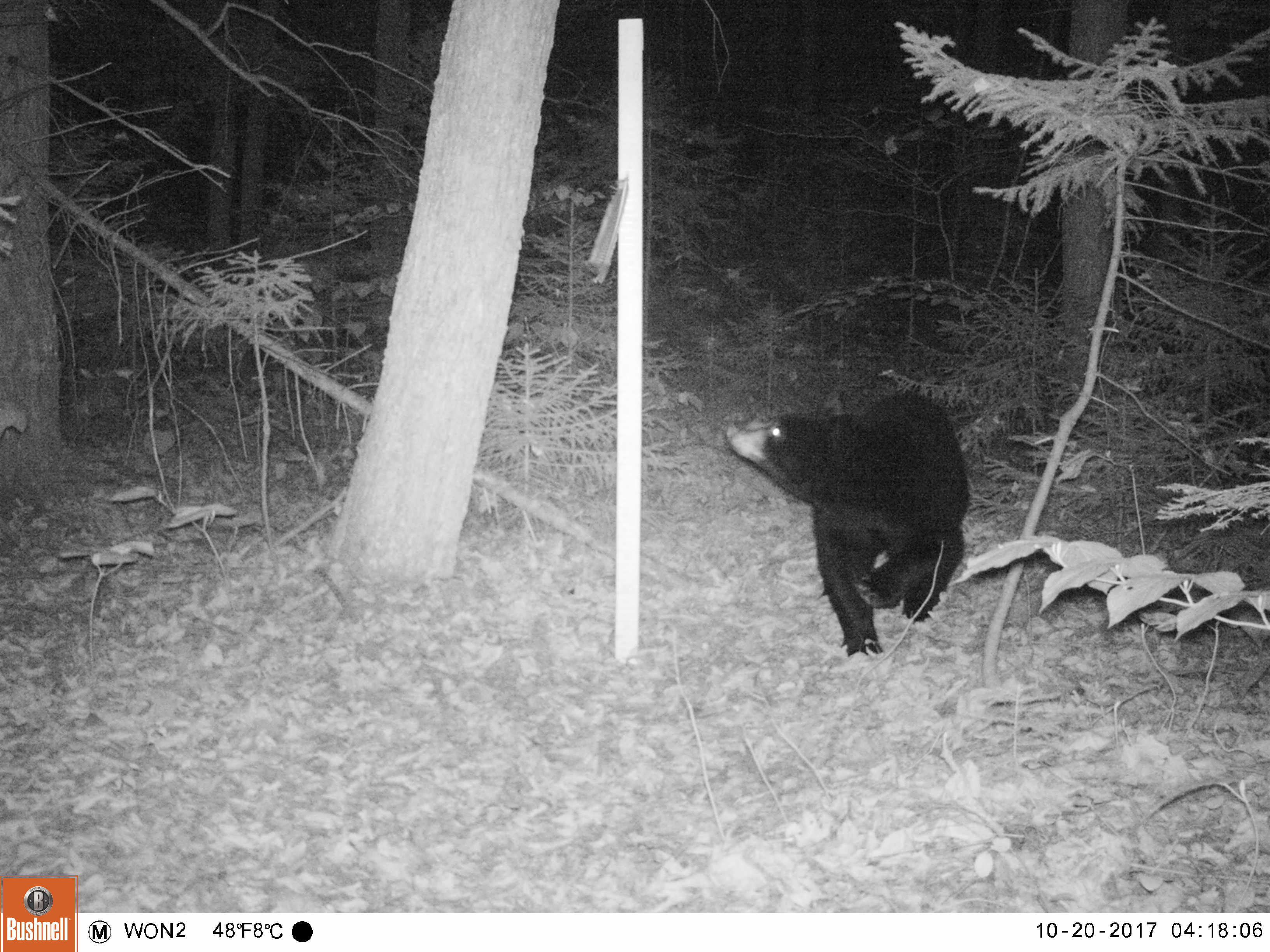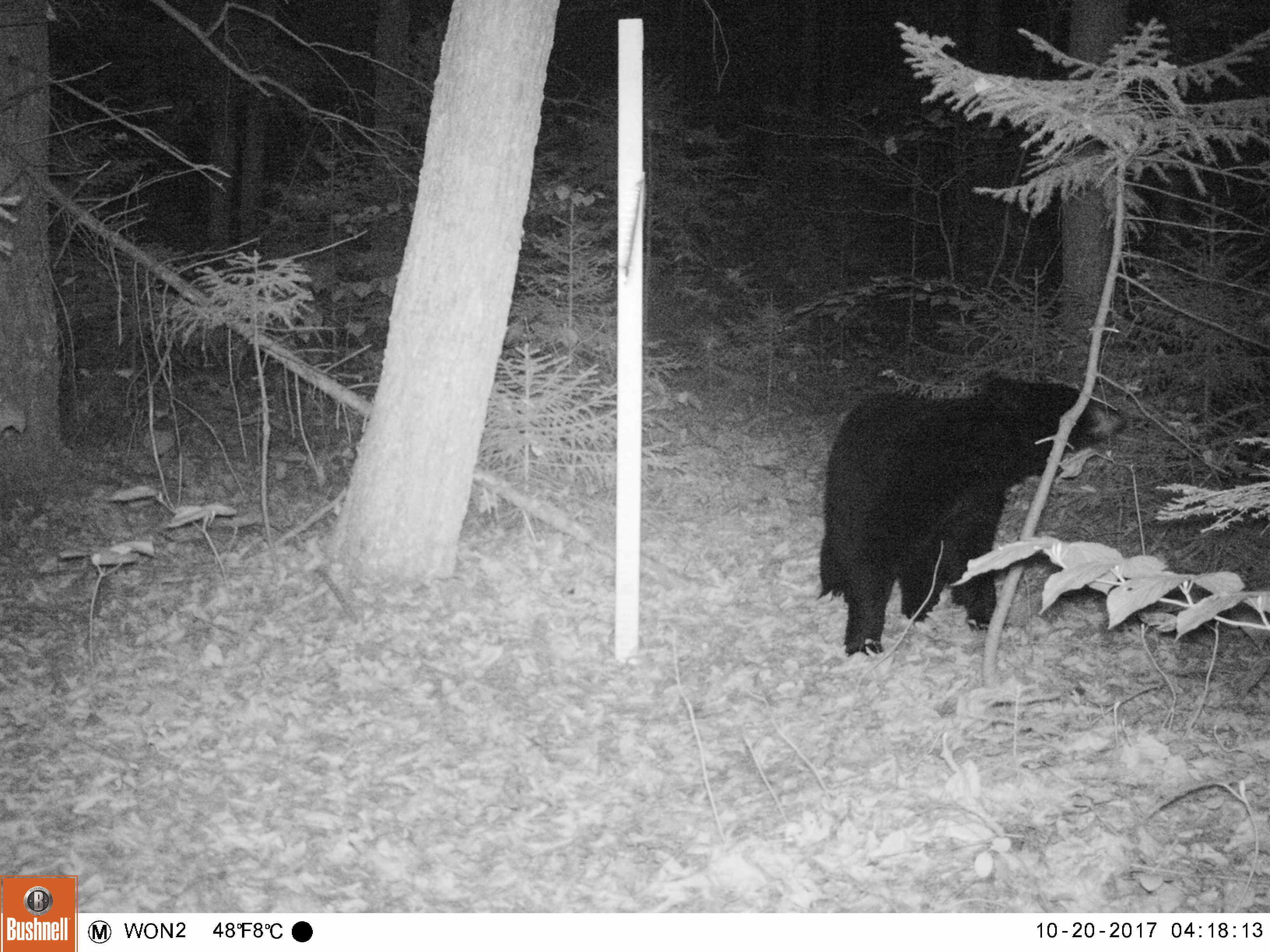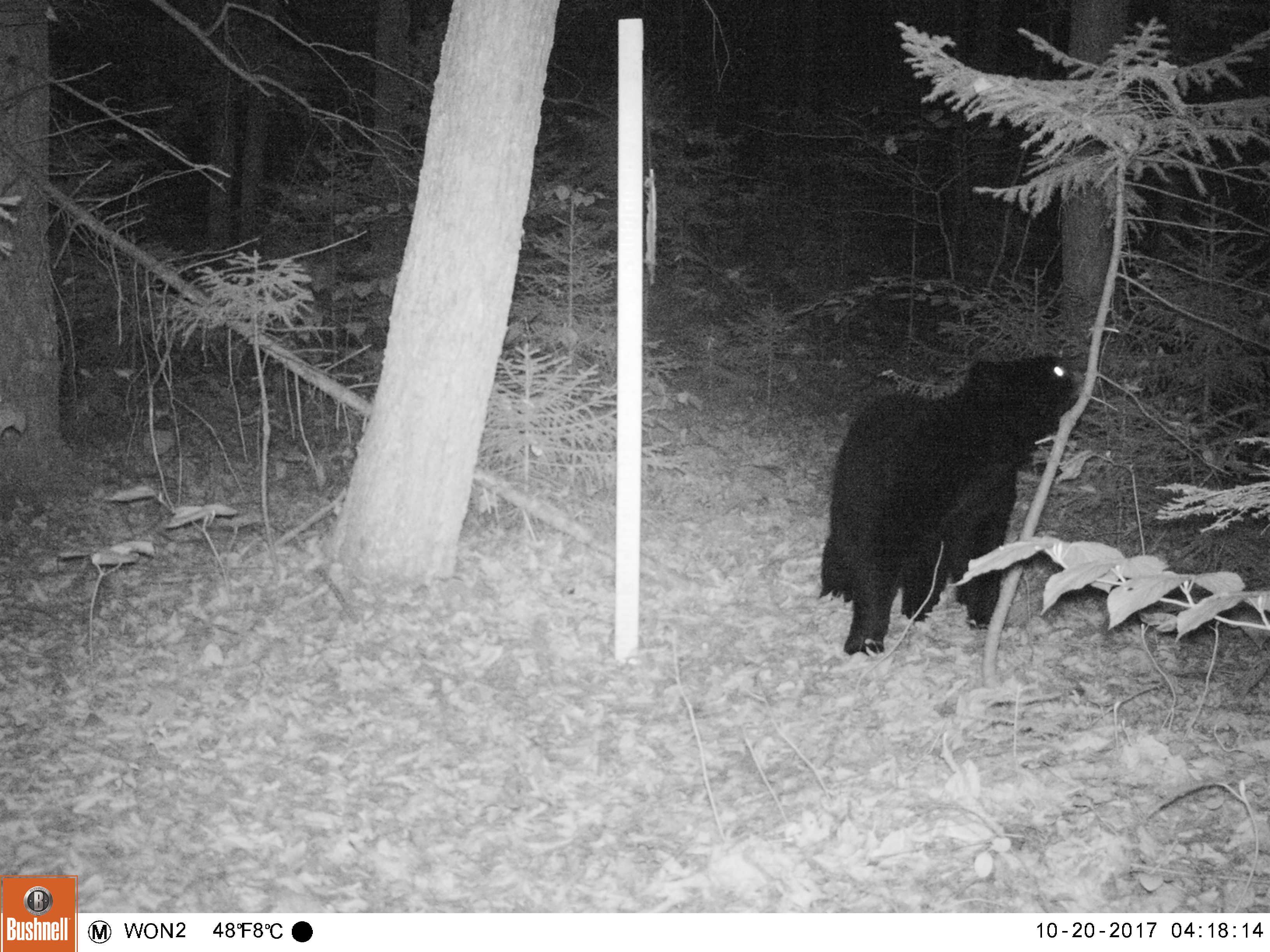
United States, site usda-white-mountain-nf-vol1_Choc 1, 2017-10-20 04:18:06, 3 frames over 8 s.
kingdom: Animalia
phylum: Chordata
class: Mammalia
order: Carnivora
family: Ursidae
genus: Ursus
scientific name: Ursus americanus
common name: black bear